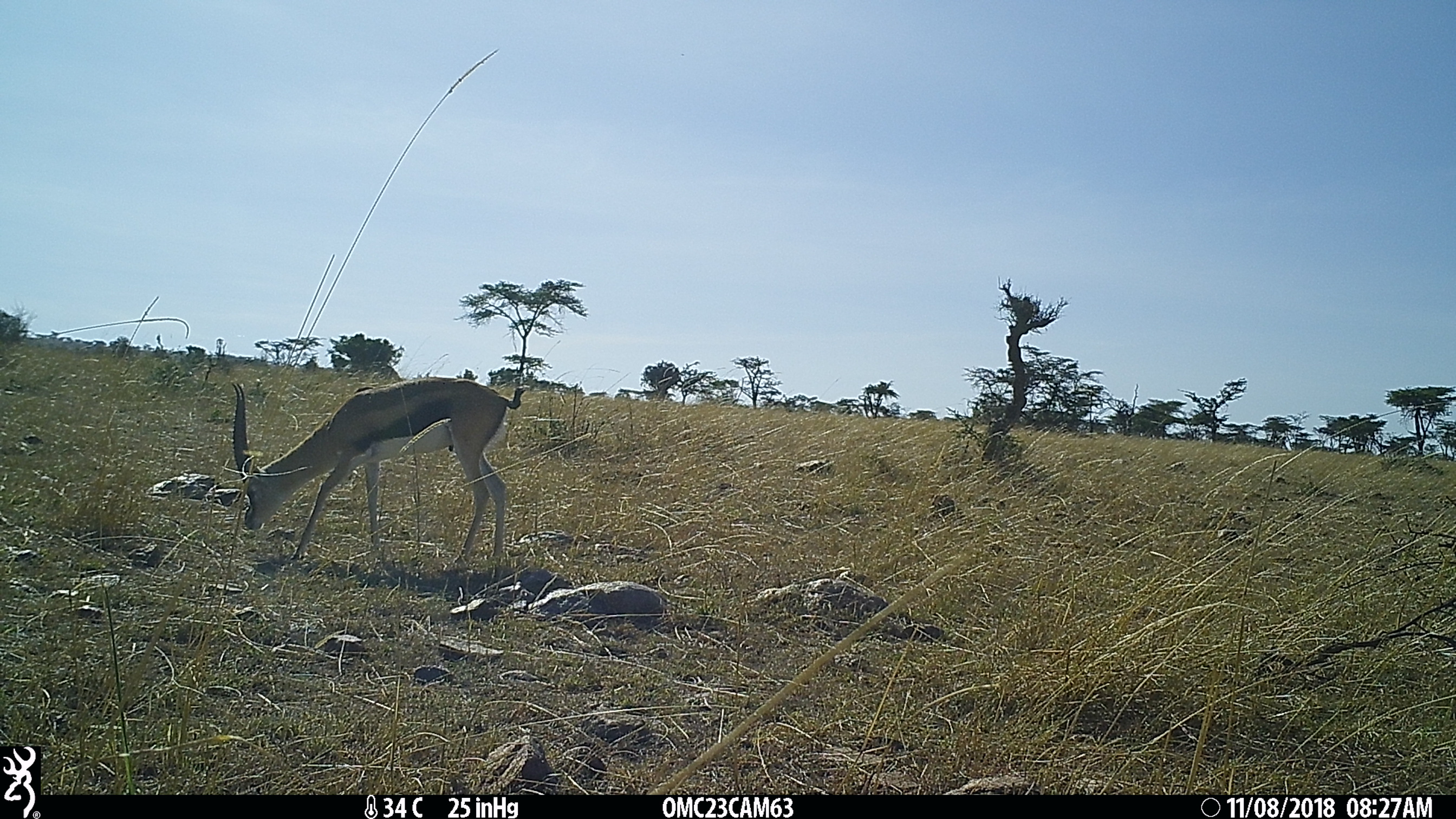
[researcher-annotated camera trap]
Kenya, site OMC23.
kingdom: Animalia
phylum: Chordata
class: Mammalia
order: Artiodactyla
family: Bovidae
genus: Eudorcas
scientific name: Eudorcas thomsonii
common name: thomon's gazelle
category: gazelle thomsons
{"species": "gazelle thomsons (thomon's gazelle) (Eudorcas thomsonii)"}